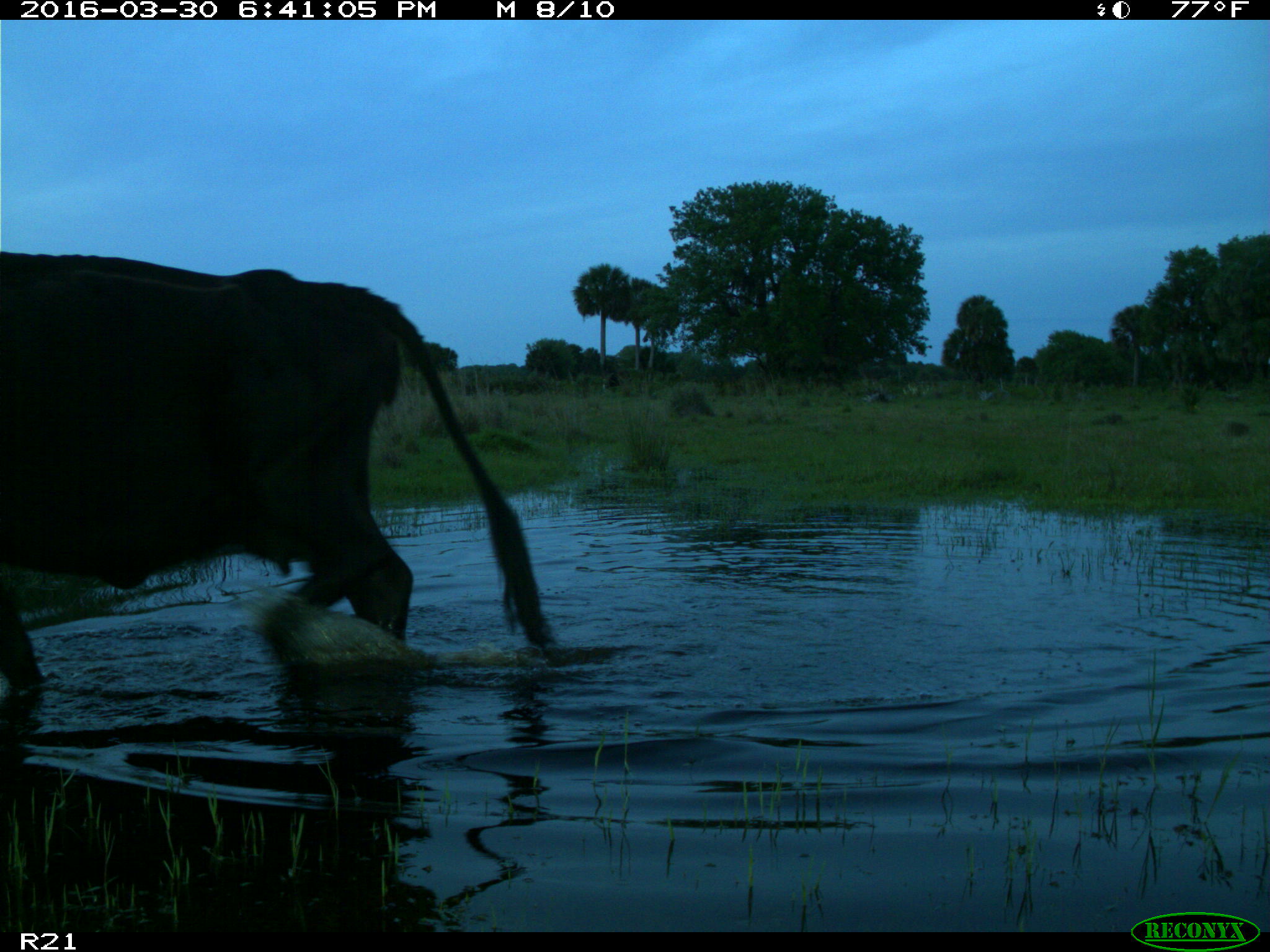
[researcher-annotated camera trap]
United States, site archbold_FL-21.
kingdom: Animalia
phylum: Chordata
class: Mammalia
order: Artiodactyla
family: Bovidae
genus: Bos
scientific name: Bos taurus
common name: domestic cow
Bos taurus (domestic cow).